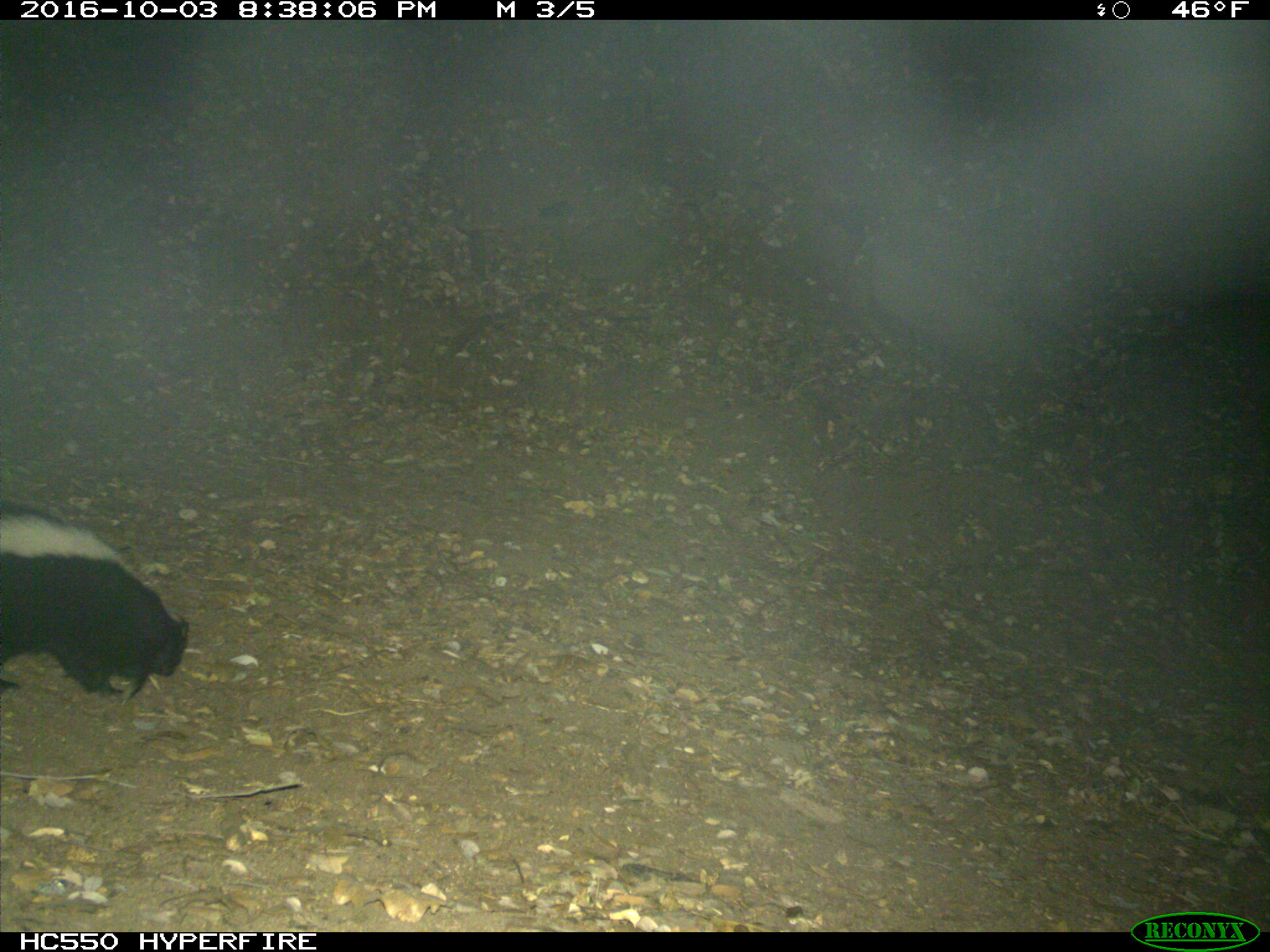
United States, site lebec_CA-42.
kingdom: Animalia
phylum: Chordata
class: Mammalia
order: Carnivora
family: Mephitidae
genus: Mephitis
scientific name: Mephitis mephitis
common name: striped skunk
Mephitis mephitis (striped skunk).